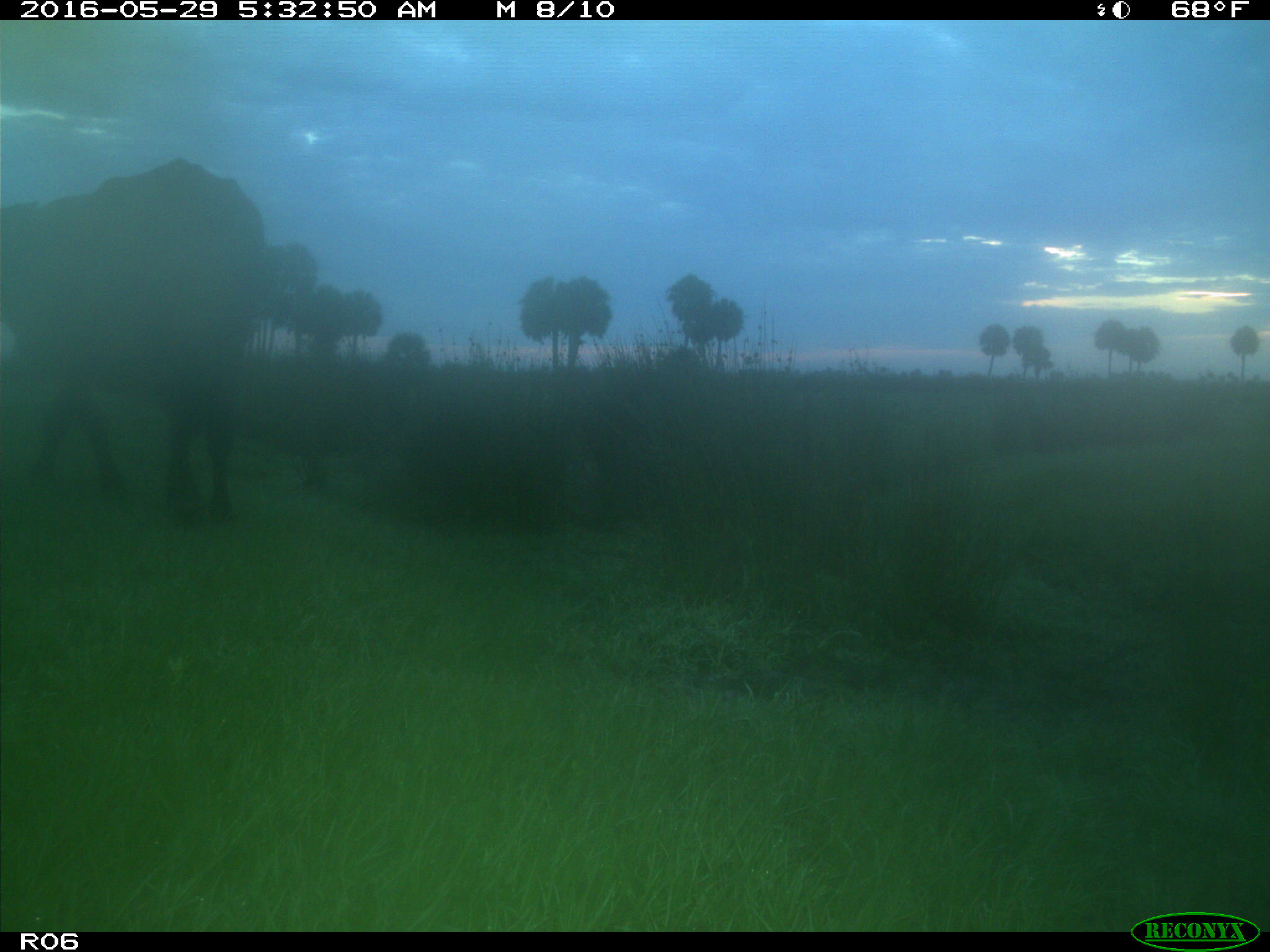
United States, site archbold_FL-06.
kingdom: Animalia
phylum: Chordata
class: Mammalia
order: Artiodactyla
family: Bovidae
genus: Bos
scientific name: Bos taurus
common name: domestic cow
Bos taurus (domestic cow).